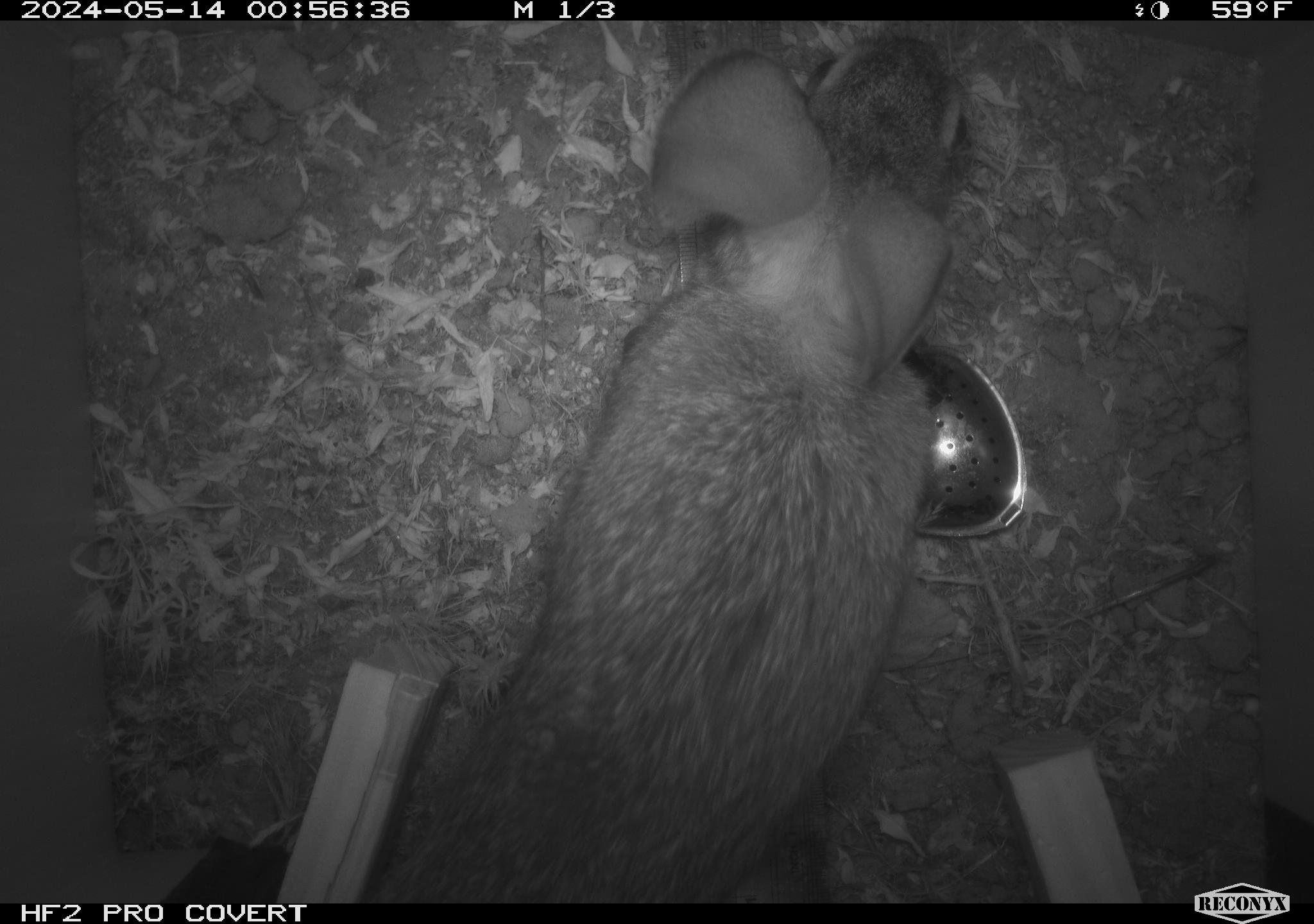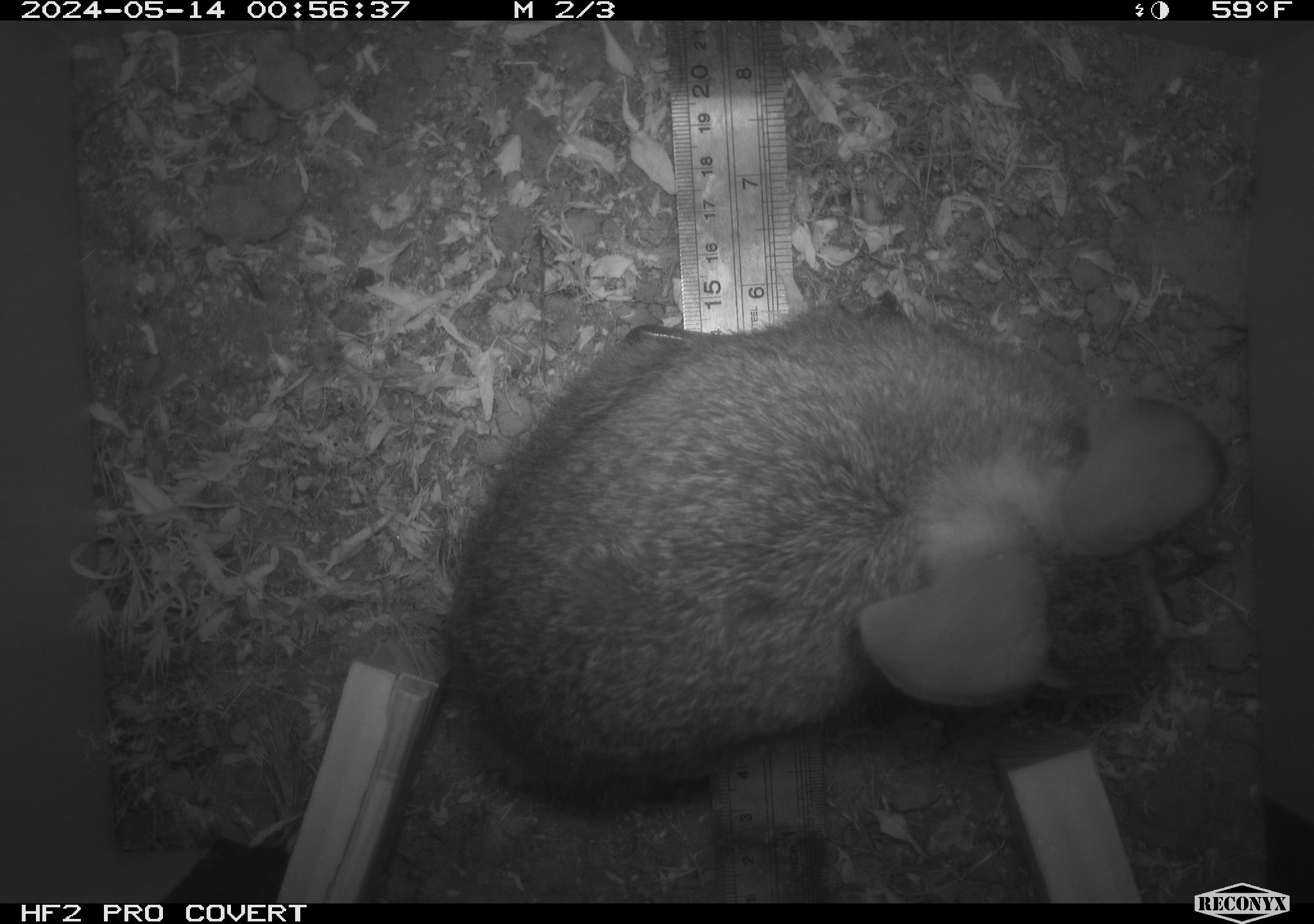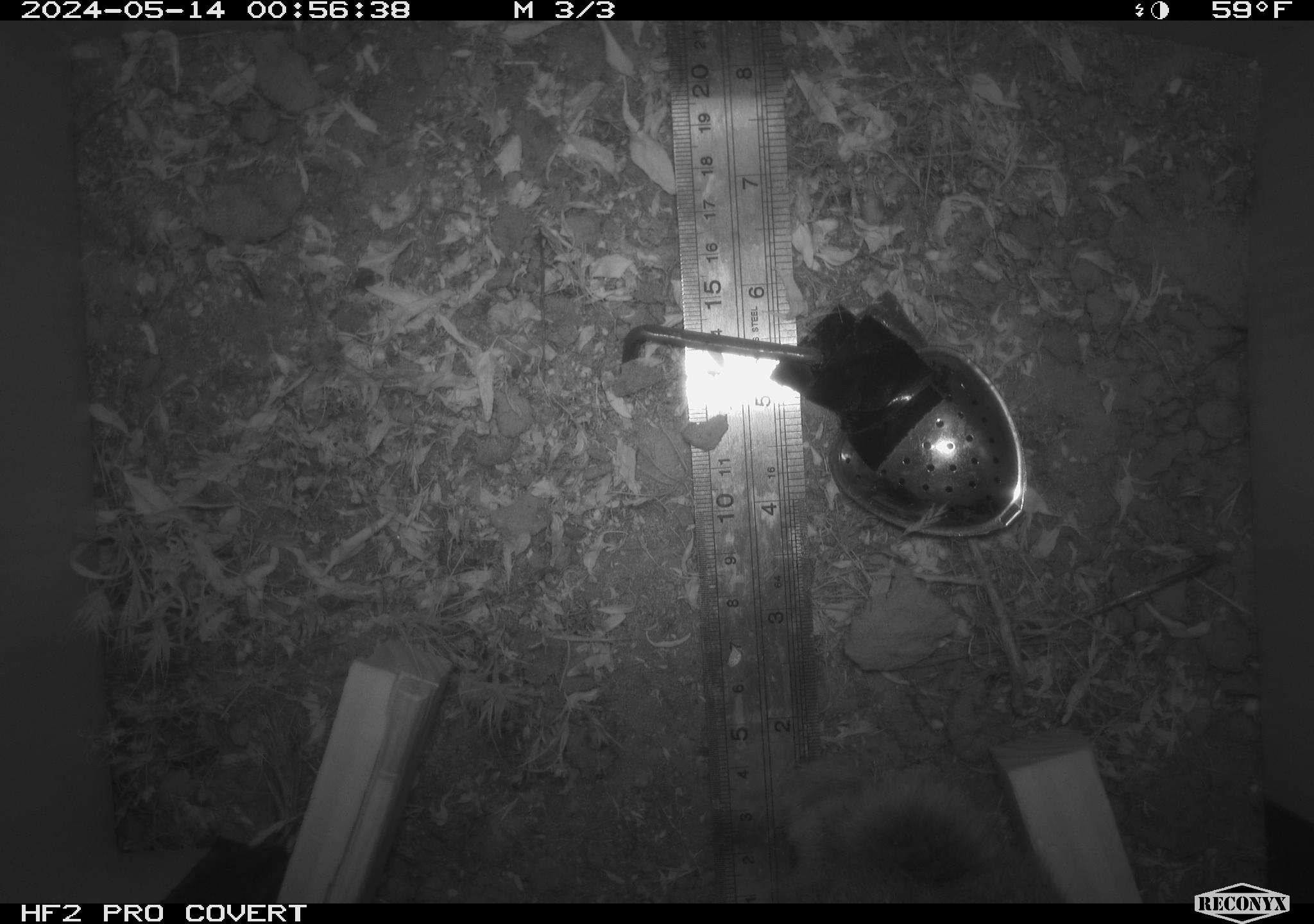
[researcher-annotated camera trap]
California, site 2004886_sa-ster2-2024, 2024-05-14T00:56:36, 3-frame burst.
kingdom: Animalia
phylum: Chordata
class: Mammalia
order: Lagomorpha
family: Leporidae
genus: Sylvilagus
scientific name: Sylvilagus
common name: cottontail rabbits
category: sylvilagus species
Sylvilagus species (cottontail rabbits) (Sylvilagus).